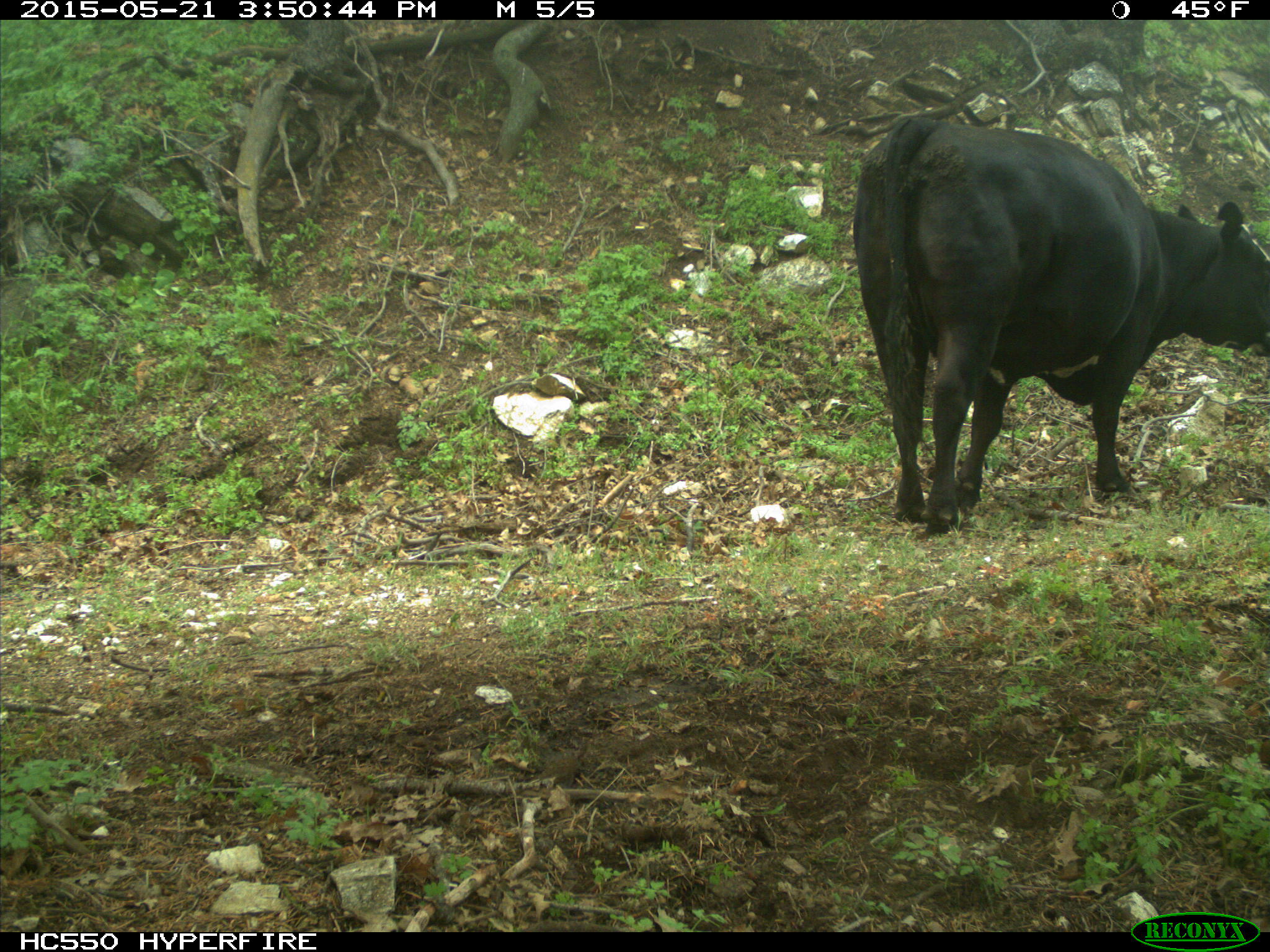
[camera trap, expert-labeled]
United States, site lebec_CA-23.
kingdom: Animalia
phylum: Chordata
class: Mammalia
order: Artiodactyla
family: Bovidae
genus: Bos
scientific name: Bos taurus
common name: domestic cow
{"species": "Bos taurus (domestic cow)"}